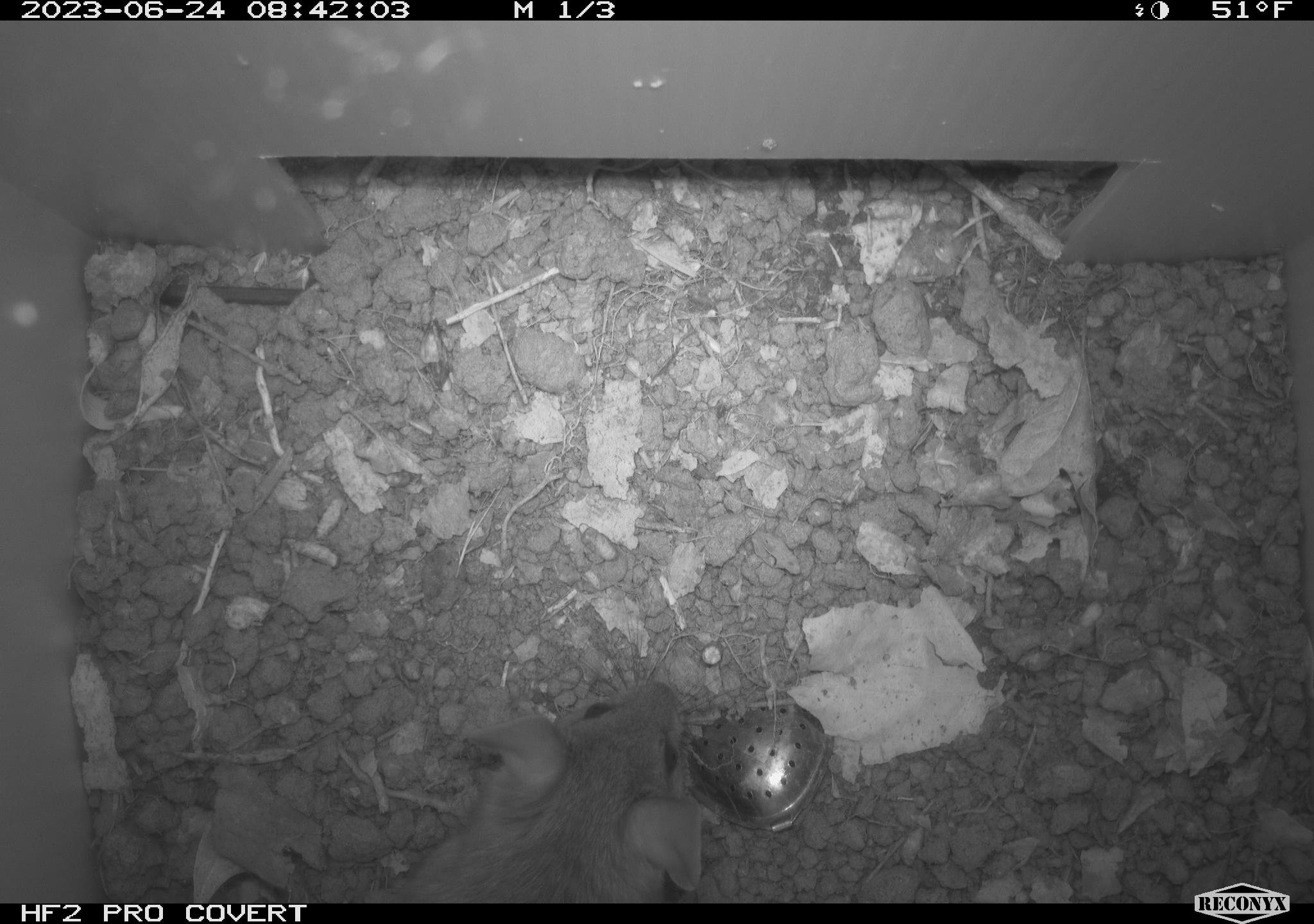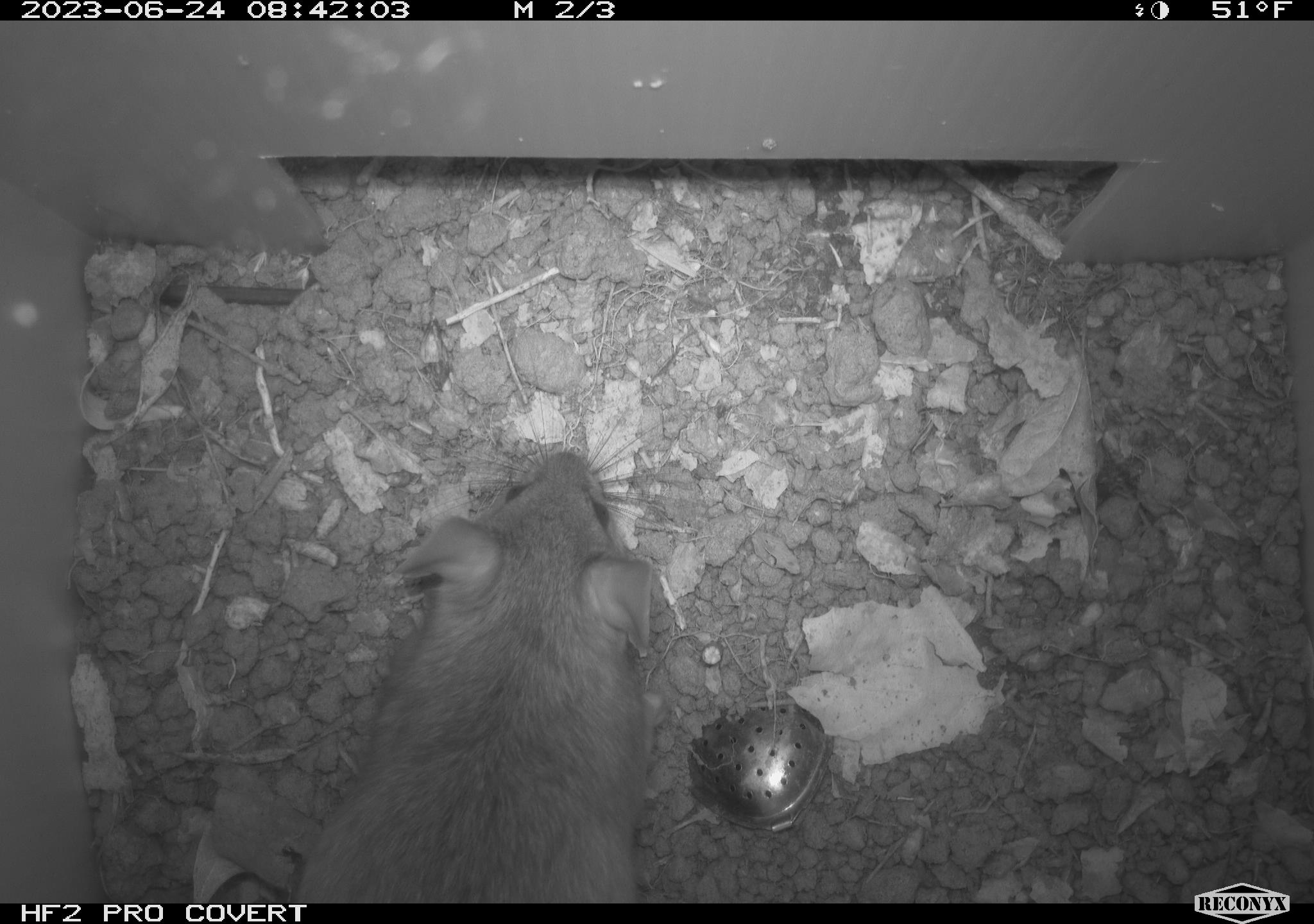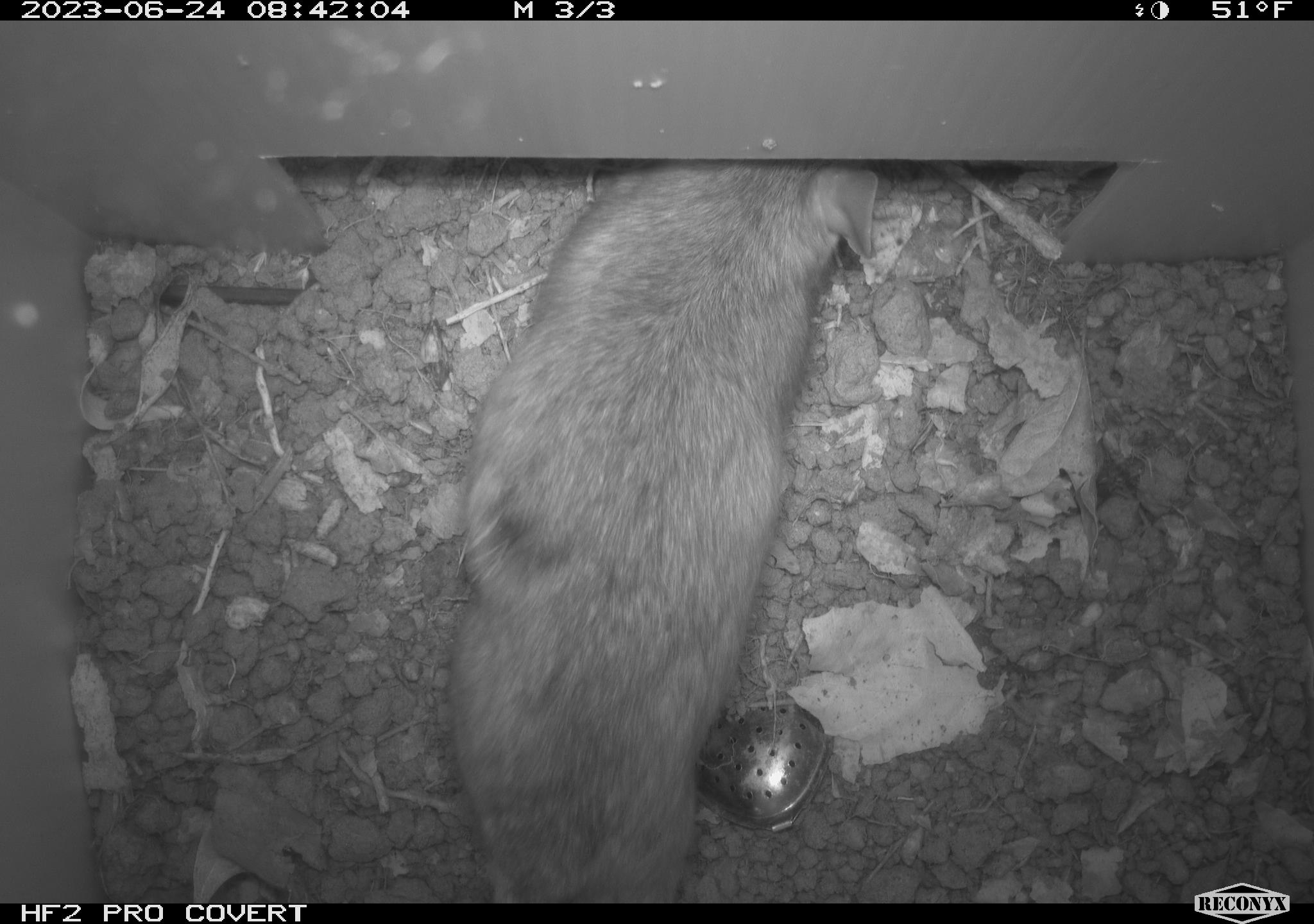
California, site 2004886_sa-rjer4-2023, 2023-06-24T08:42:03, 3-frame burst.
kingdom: Animalia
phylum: Chordata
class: Mammalia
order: Rodentia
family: Cricetidae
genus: Neotoma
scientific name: Neotoma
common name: pack rat or woodrat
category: neotoma species